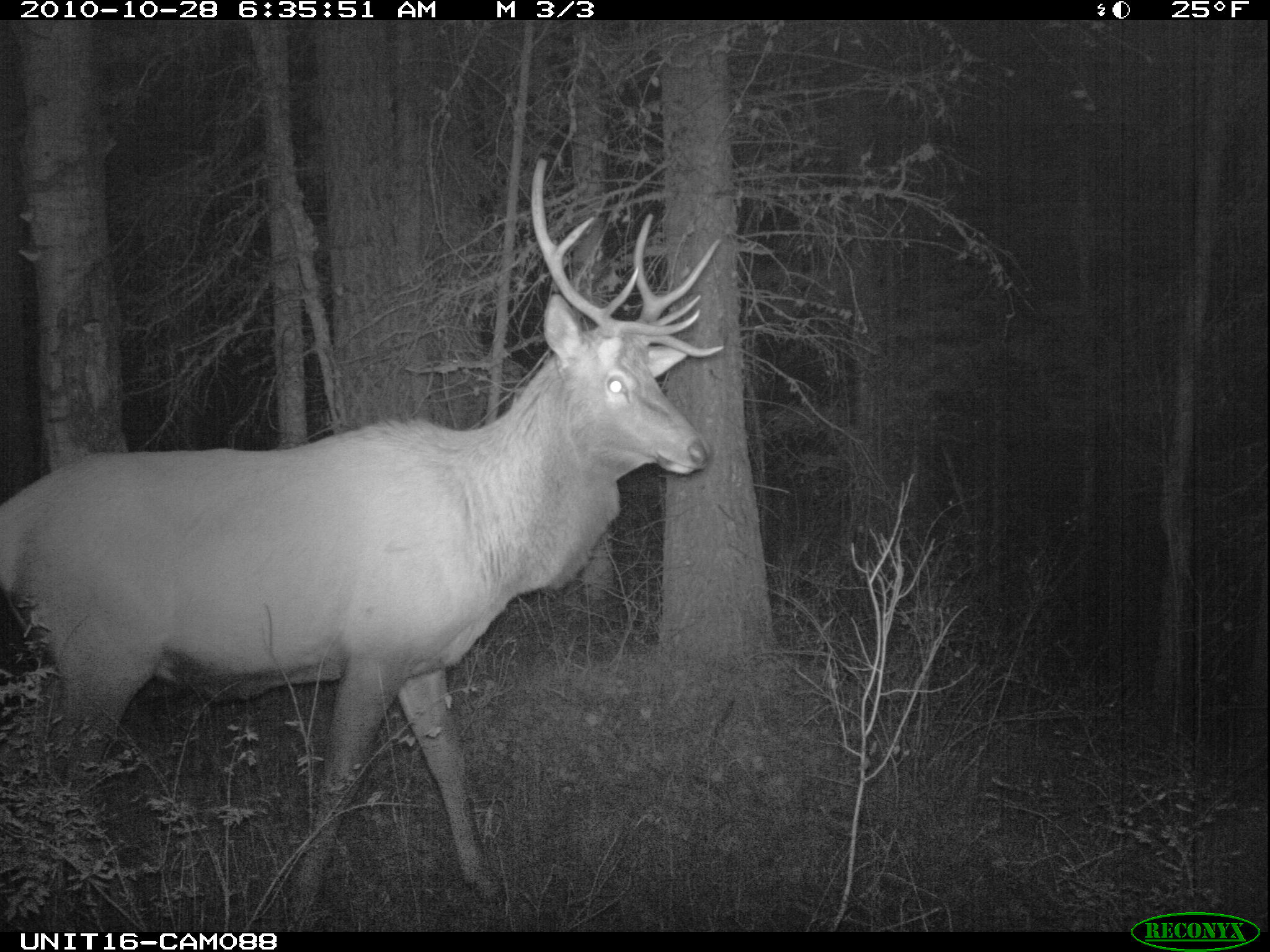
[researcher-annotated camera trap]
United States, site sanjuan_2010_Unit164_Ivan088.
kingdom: Animalia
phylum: Chordata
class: Mammalia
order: Artiodactyla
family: Cervidae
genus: Cervus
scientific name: Cervus elaphus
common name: red deer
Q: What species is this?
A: Cervus elaphus (red deer).